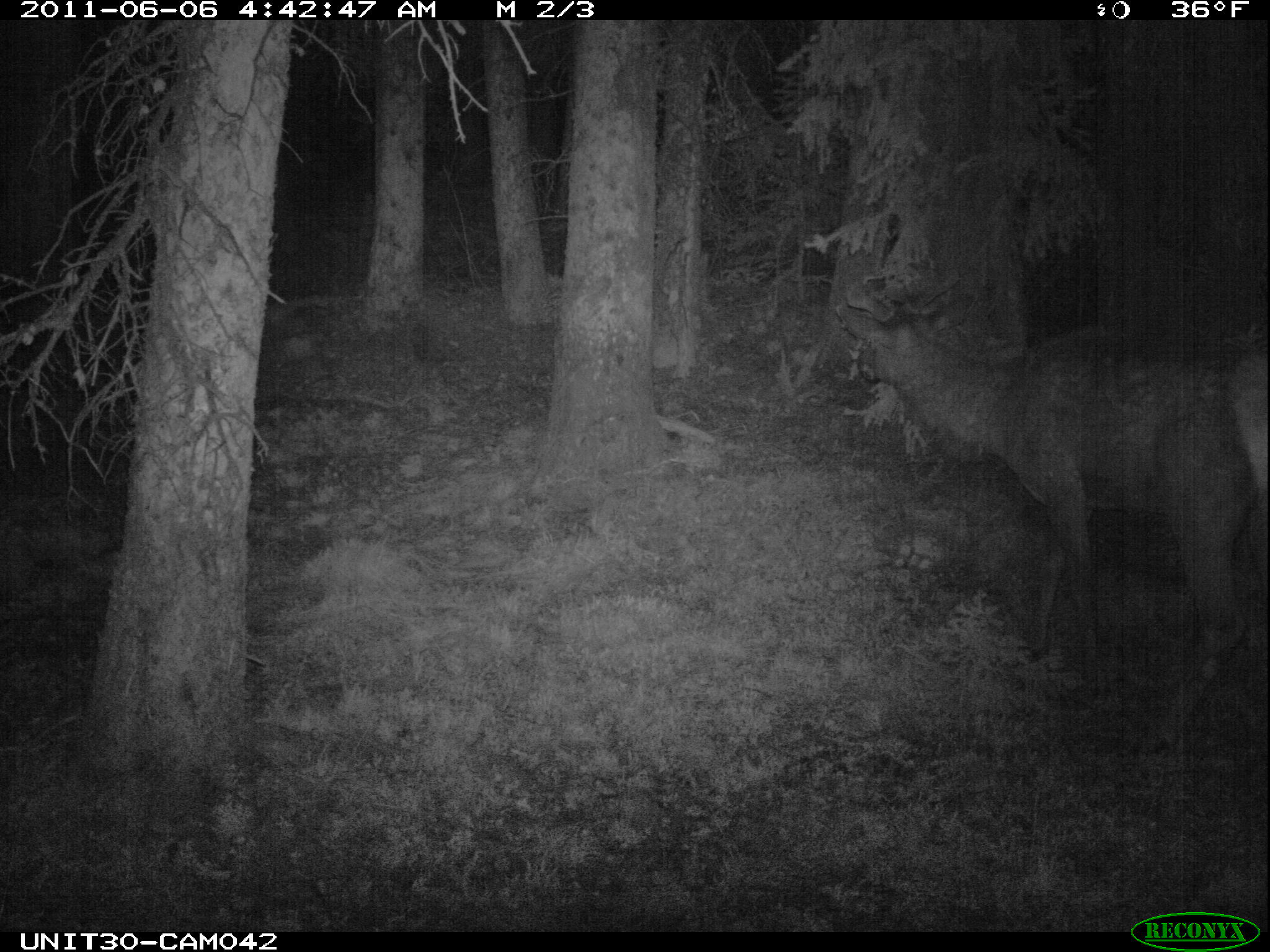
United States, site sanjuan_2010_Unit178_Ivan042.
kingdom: Animalia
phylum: Chordata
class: Mammalia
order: Artiodactyla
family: Cervidae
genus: Cervus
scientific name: Cervus elaphus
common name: red deer